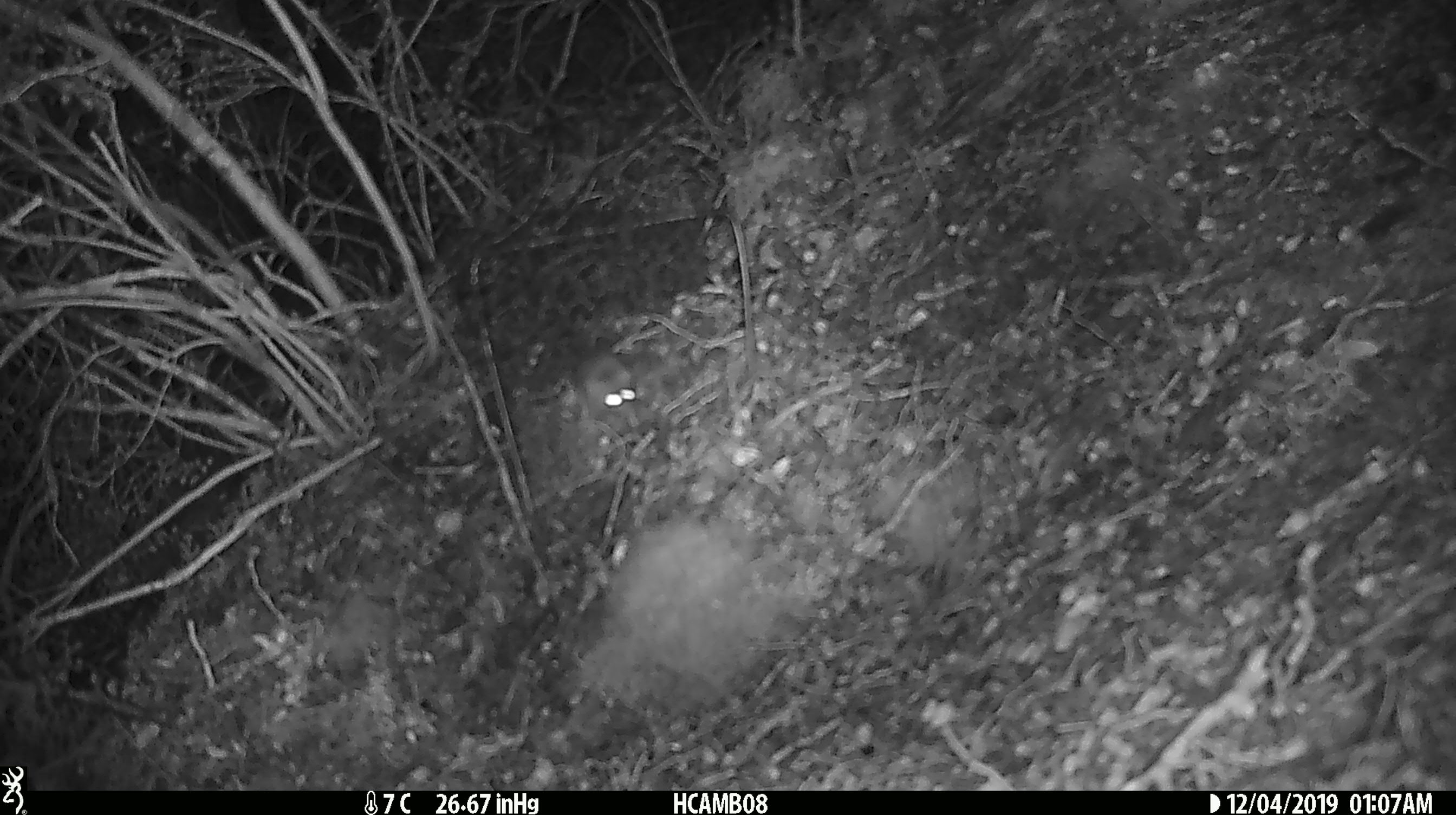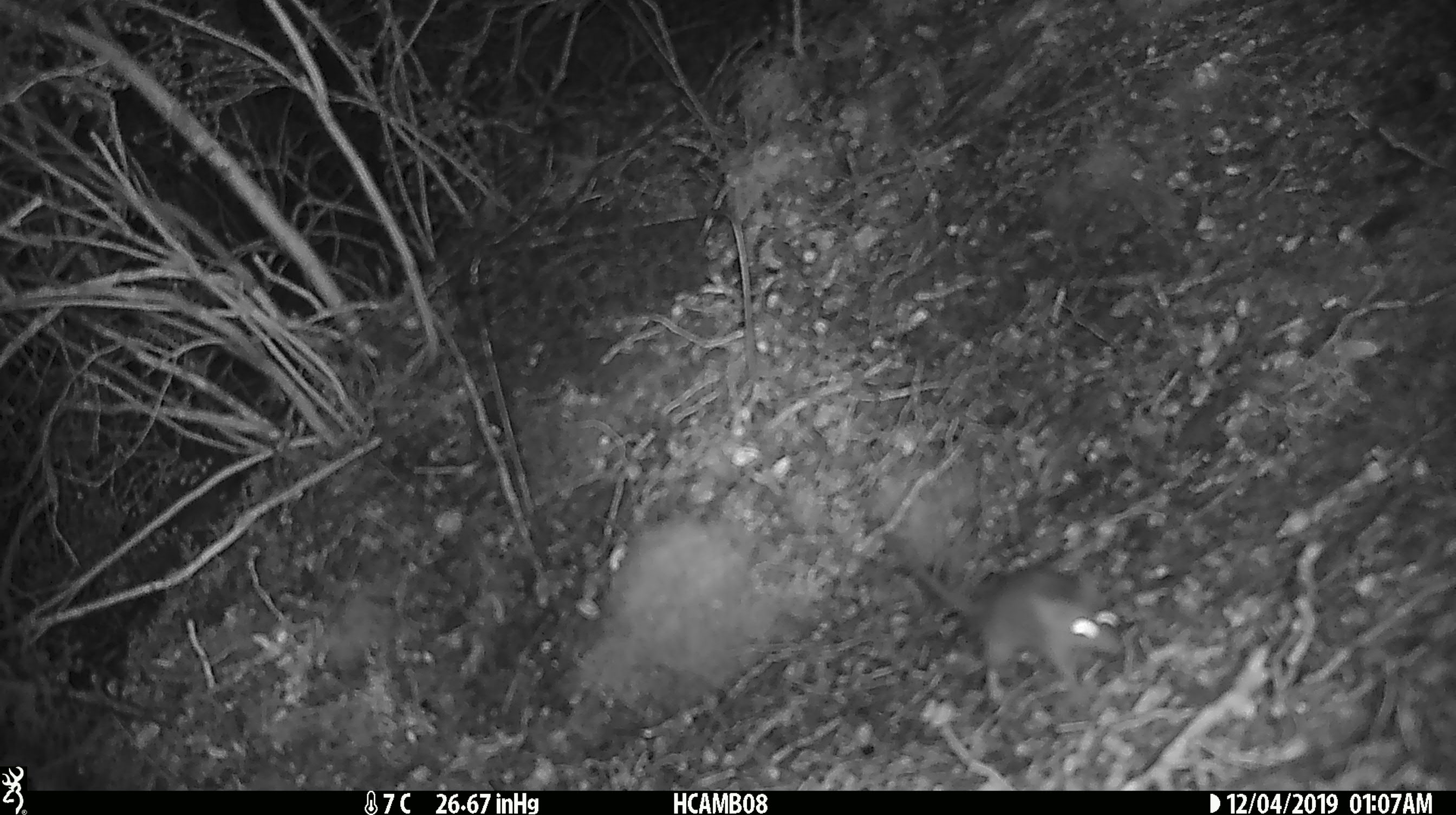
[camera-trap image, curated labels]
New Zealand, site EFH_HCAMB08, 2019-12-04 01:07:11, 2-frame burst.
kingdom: Animalia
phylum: Chordata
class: Mammalia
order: Rodentia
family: Muridae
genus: Mus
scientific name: Mus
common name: mouse